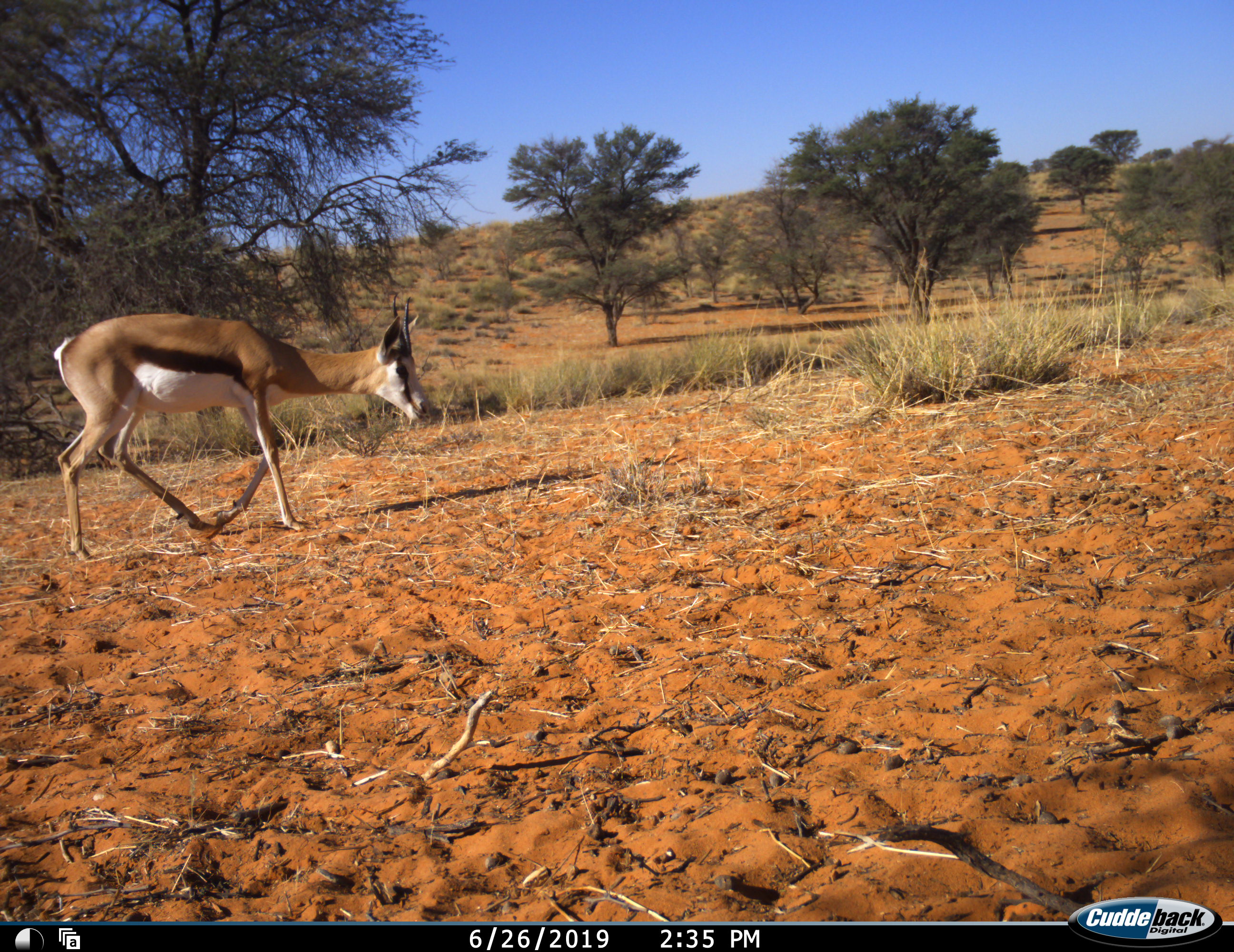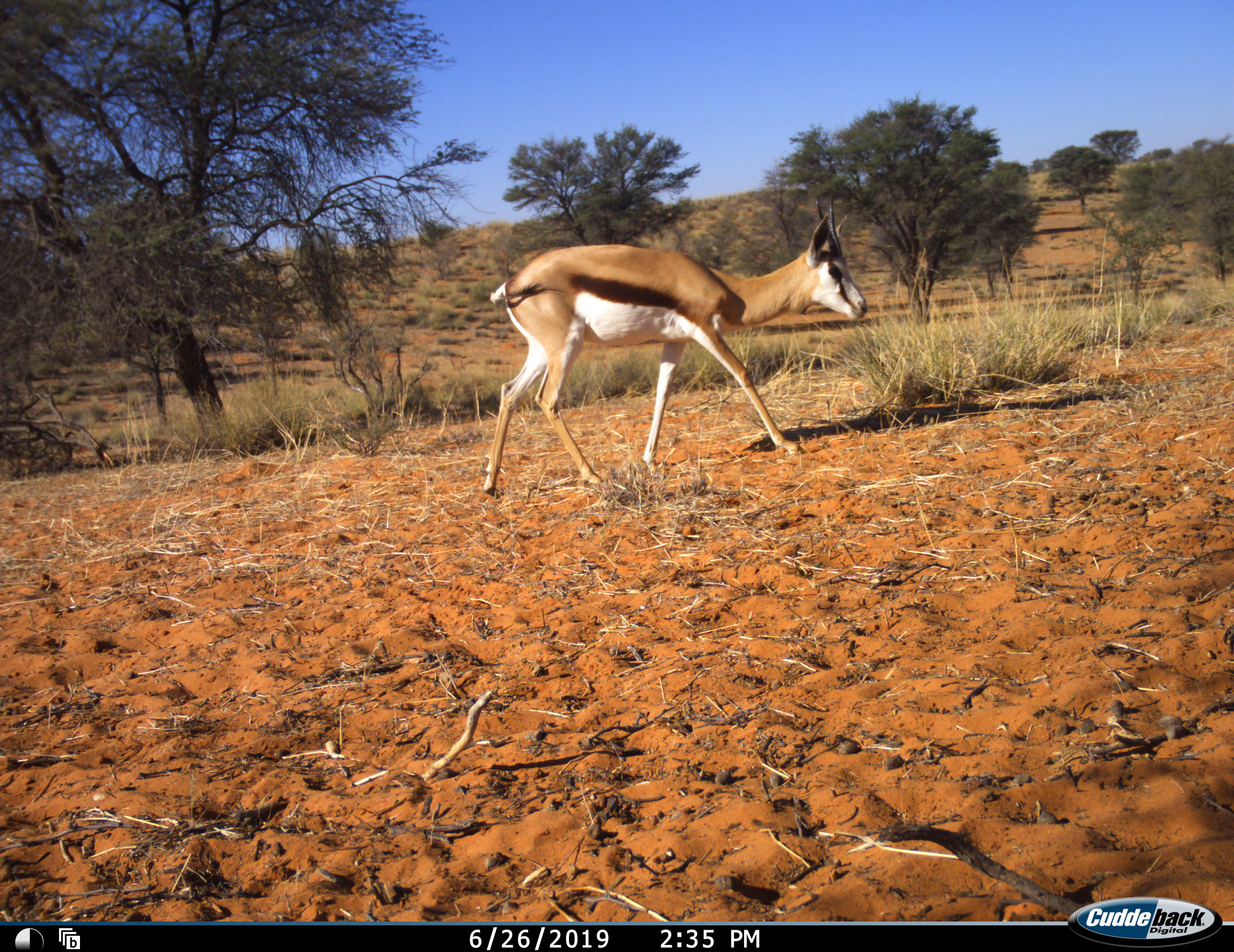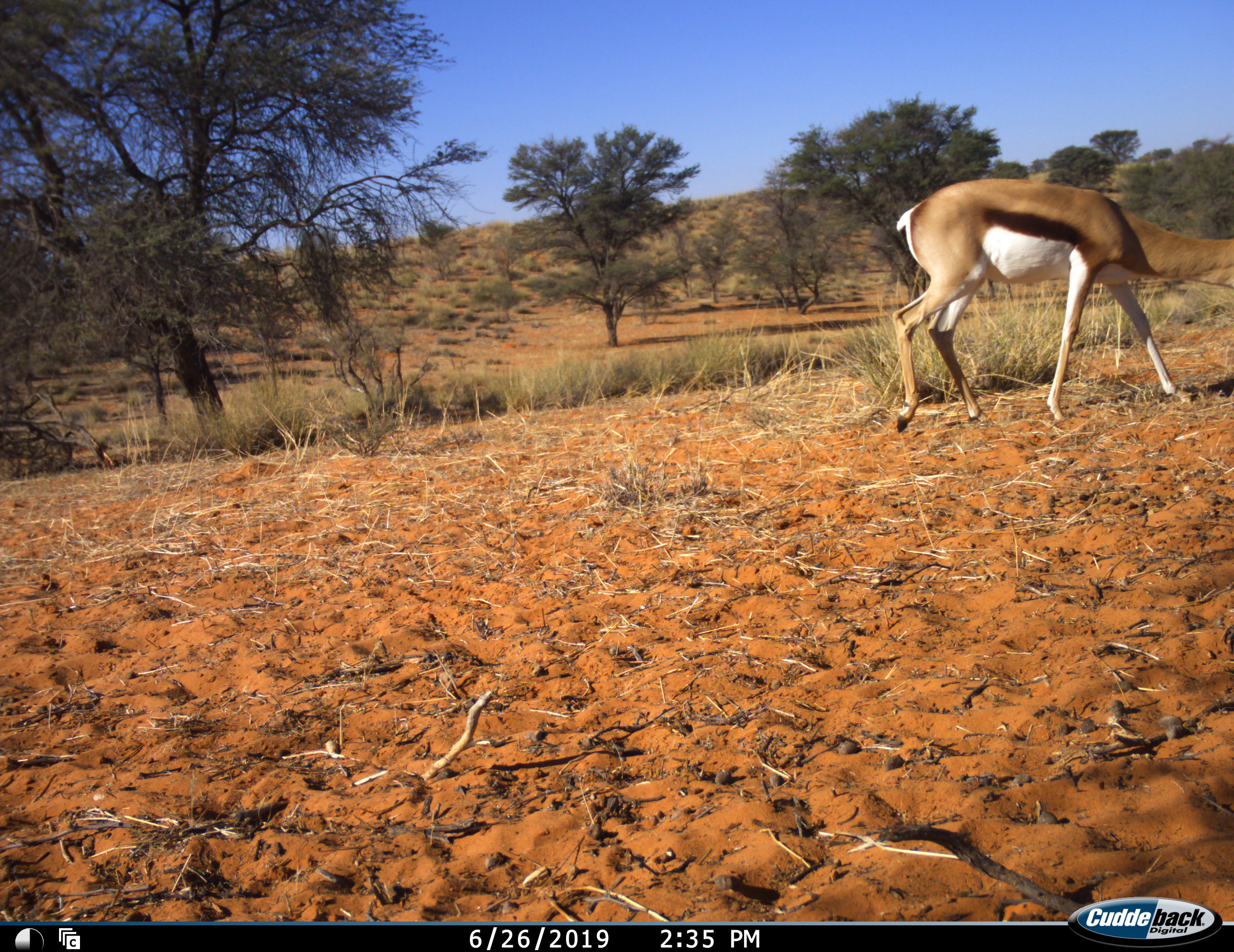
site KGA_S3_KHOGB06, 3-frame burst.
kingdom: Animalia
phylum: Chordata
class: Mammalia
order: Artiodactyla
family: Bovidae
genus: Antidorcas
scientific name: Antidorcas marsupialis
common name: springbok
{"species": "springbok (Antidorcas marsupialis)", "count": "1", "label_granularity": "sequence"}